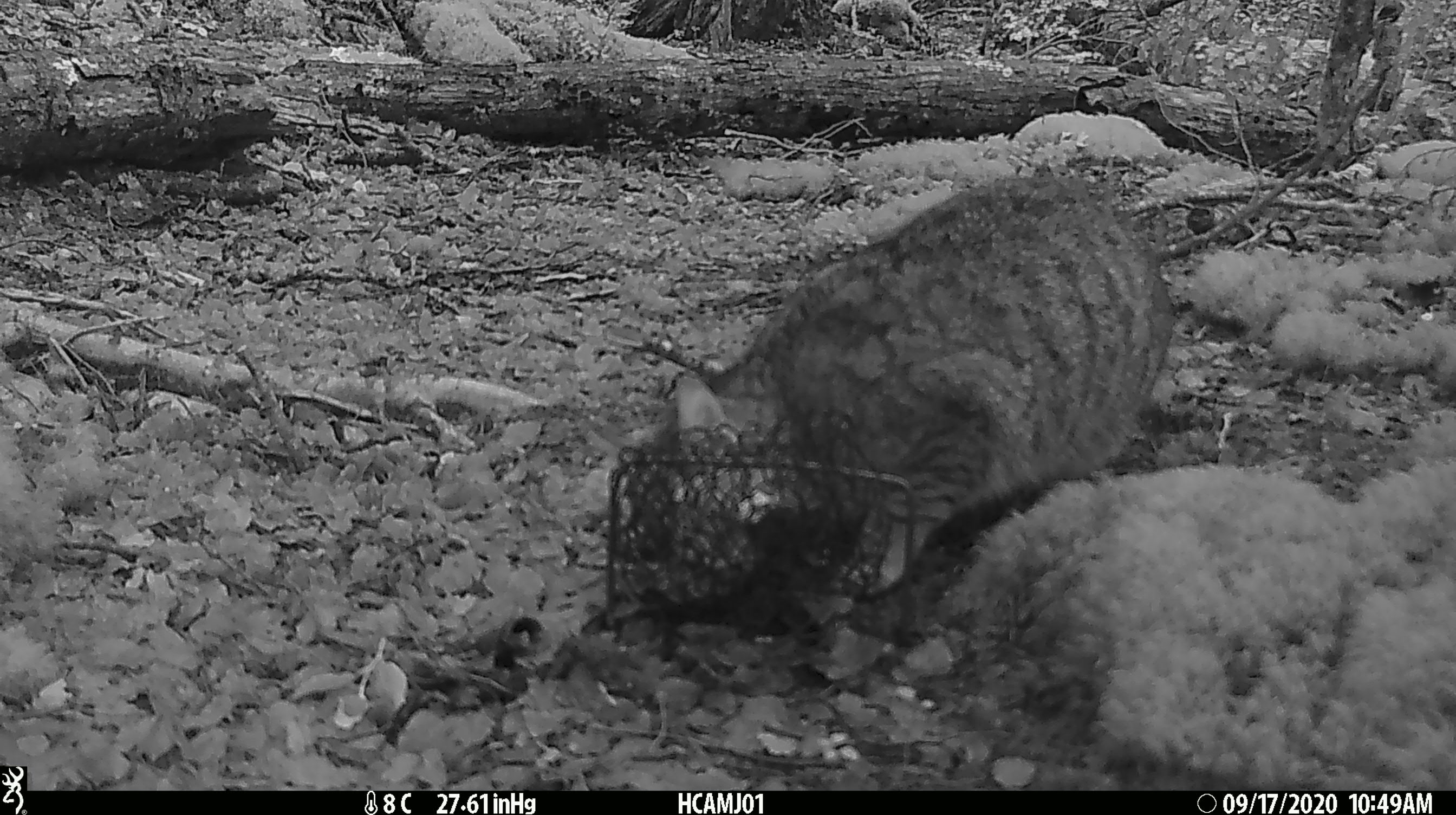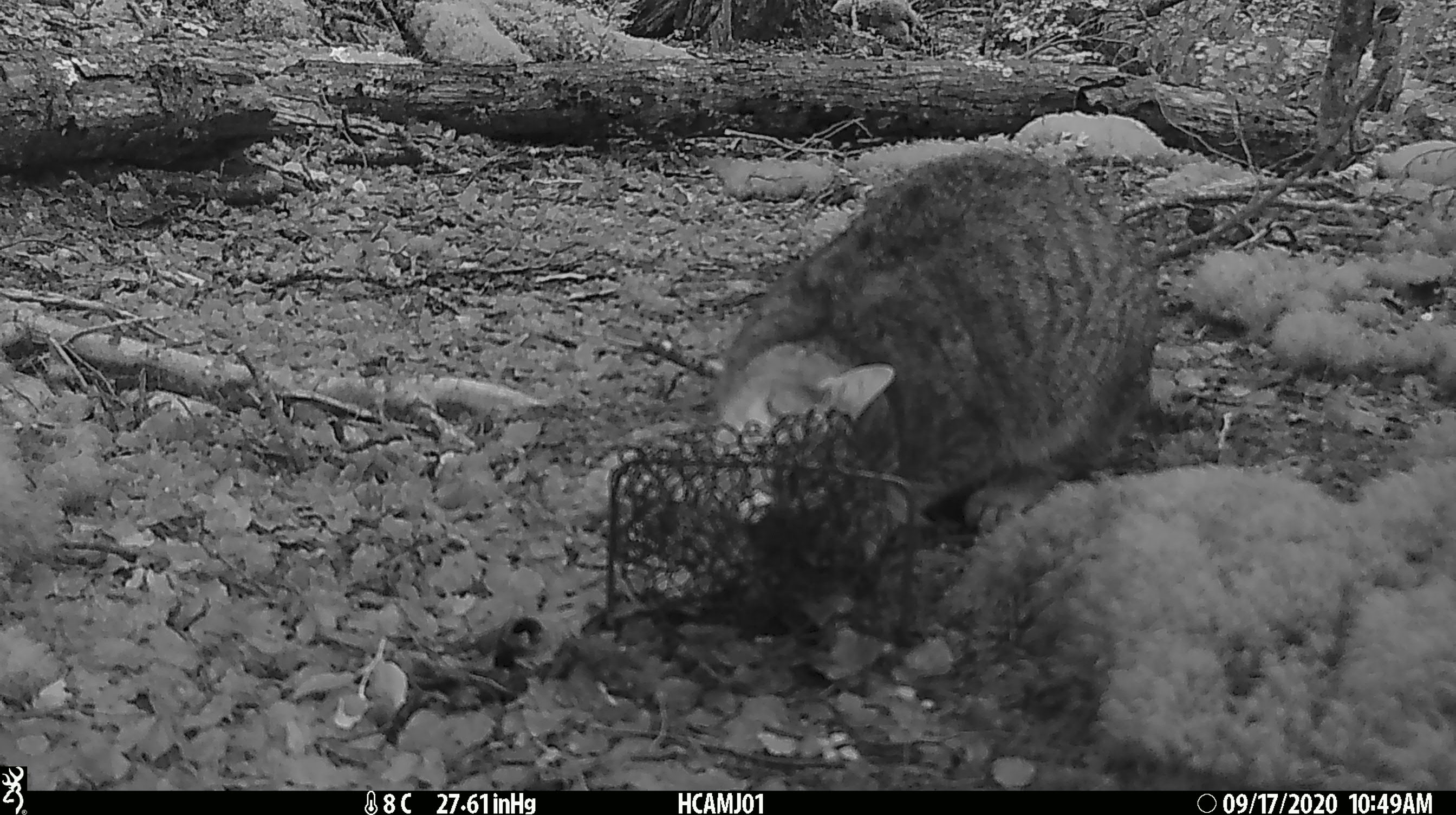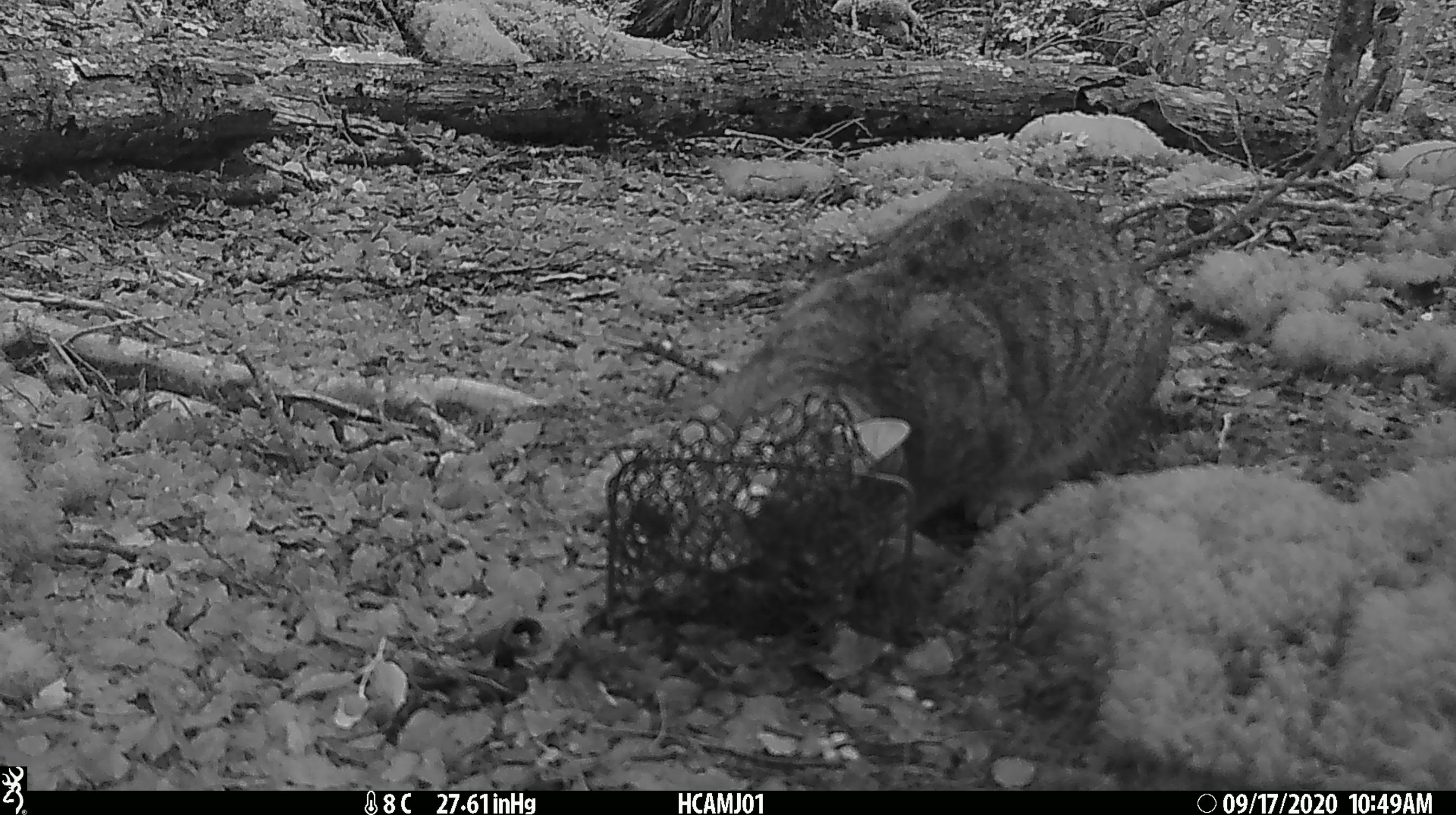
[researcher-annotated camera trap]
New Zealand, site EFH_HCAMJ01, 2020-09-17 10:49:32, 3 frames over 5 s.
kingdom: Animalia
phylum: Chordata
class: Mammalia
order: Carnivora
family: Felidae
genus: Felis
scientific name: Felis catus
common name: domestic cat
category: cat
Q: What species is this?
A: Cat (domestic cat) (Felis catus).